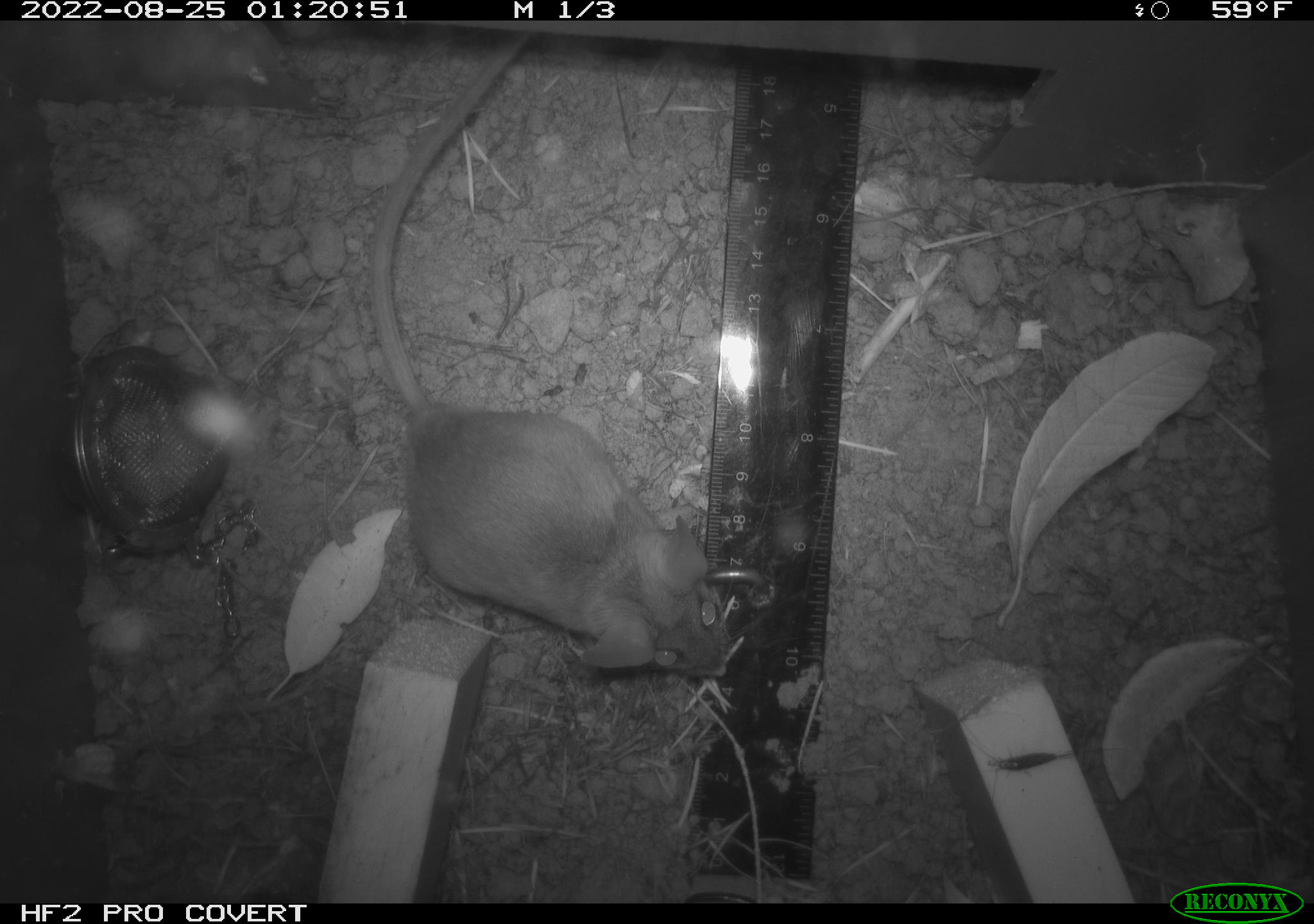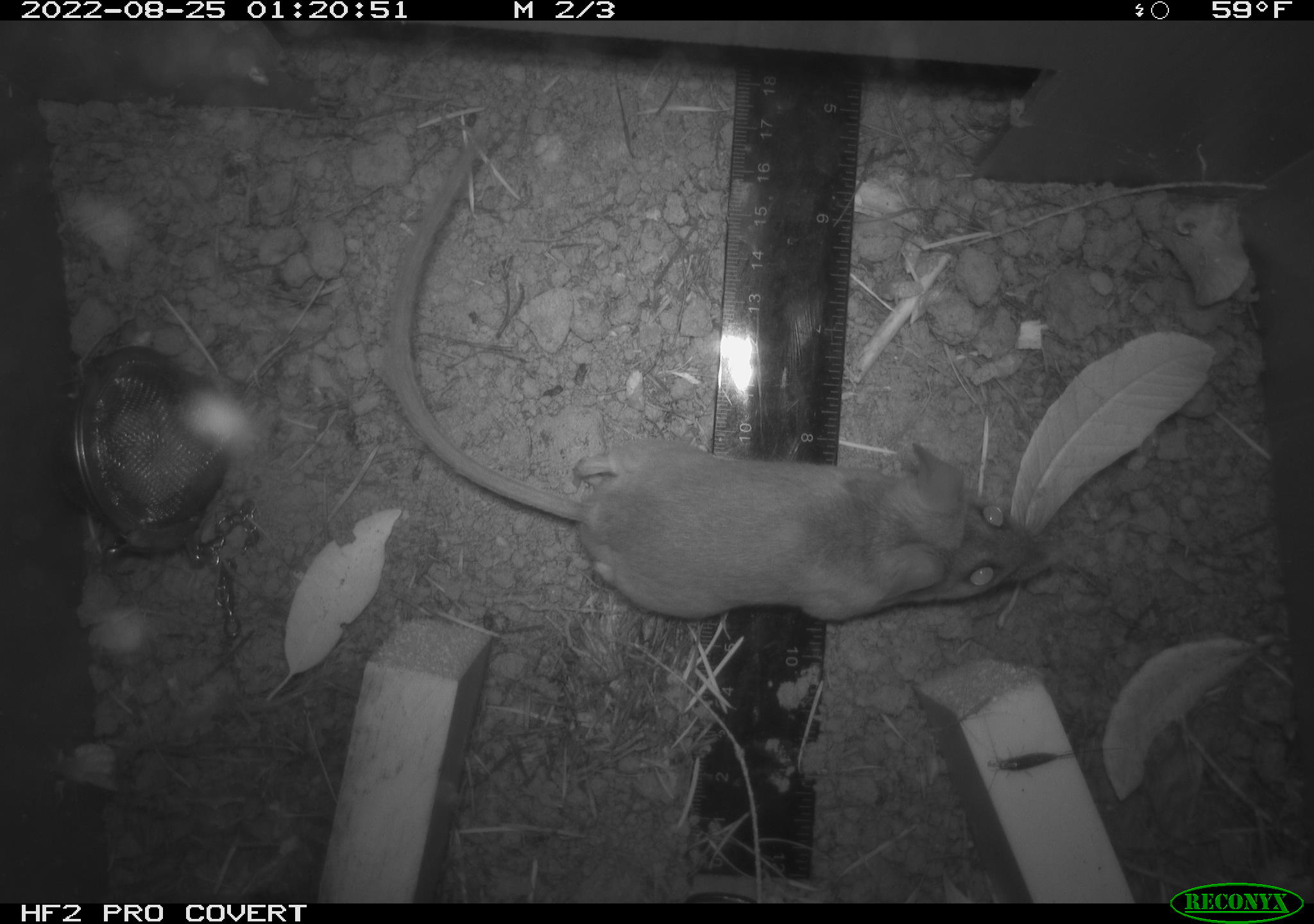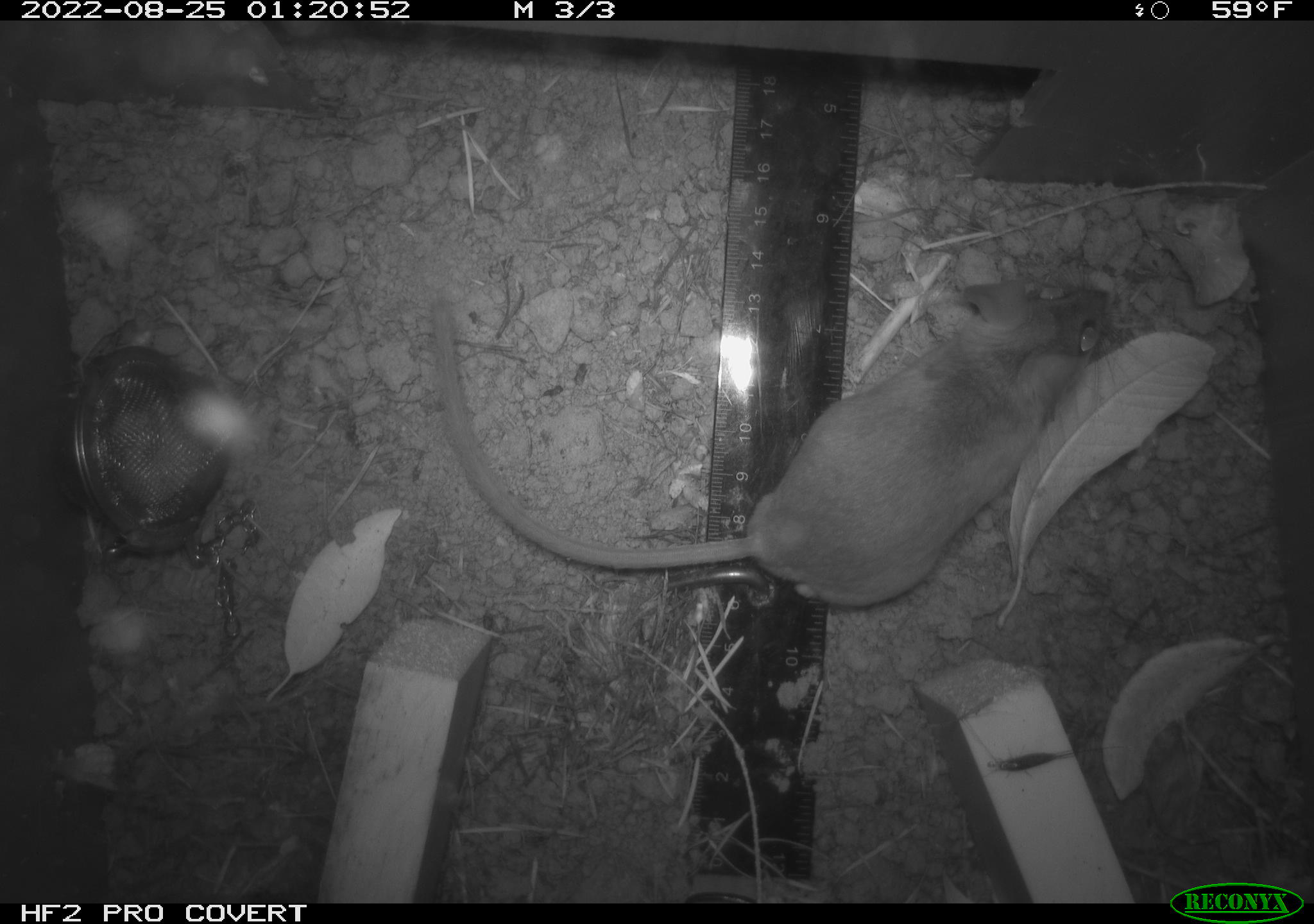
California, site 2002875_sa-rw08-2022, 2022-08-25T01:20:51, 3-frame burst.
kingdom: Animalia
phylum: Chordata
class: Mammalia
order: Rodentia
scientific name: Rodentia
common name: mouse species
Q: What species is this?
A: Mouse species (Rodentia).